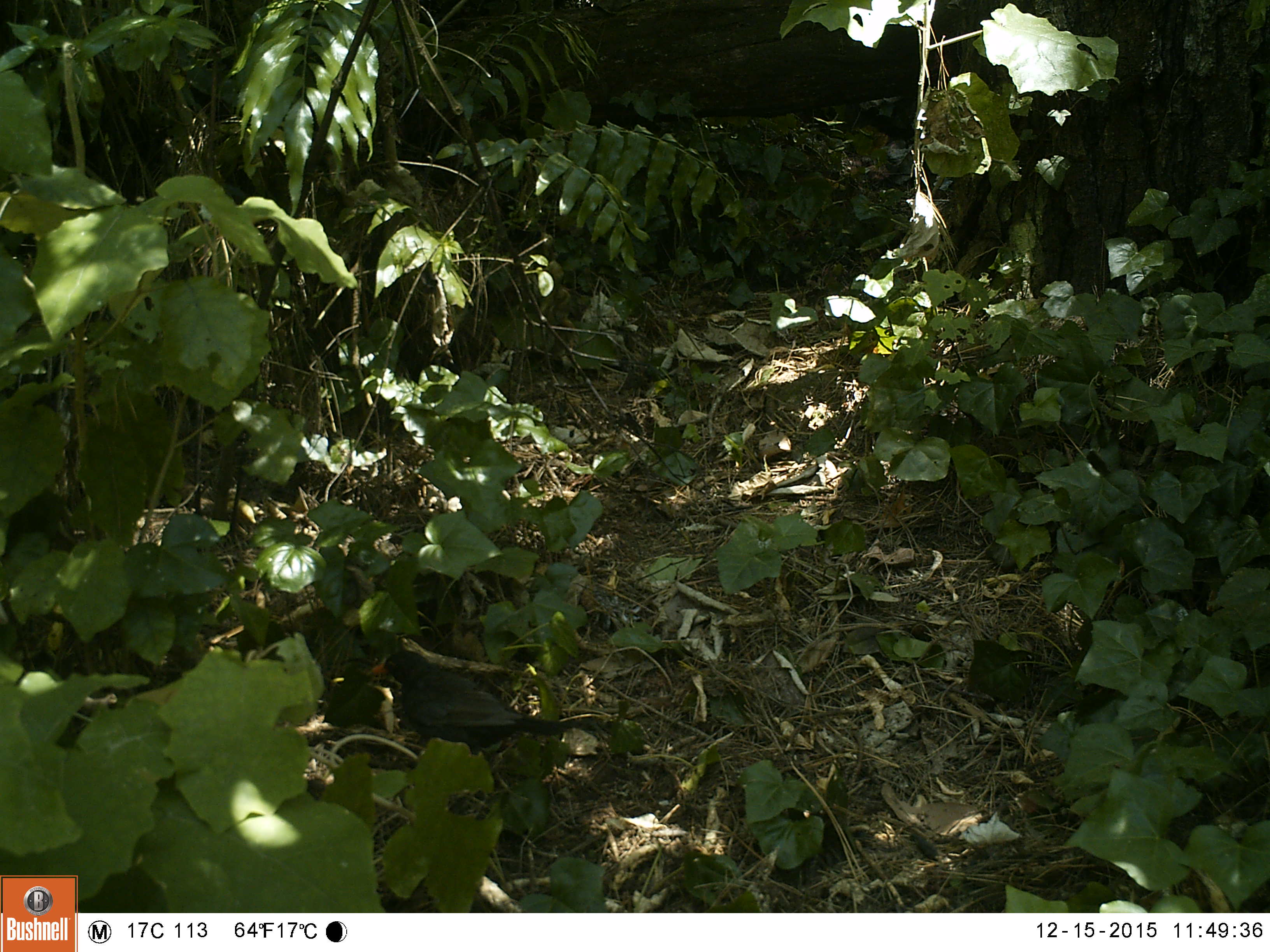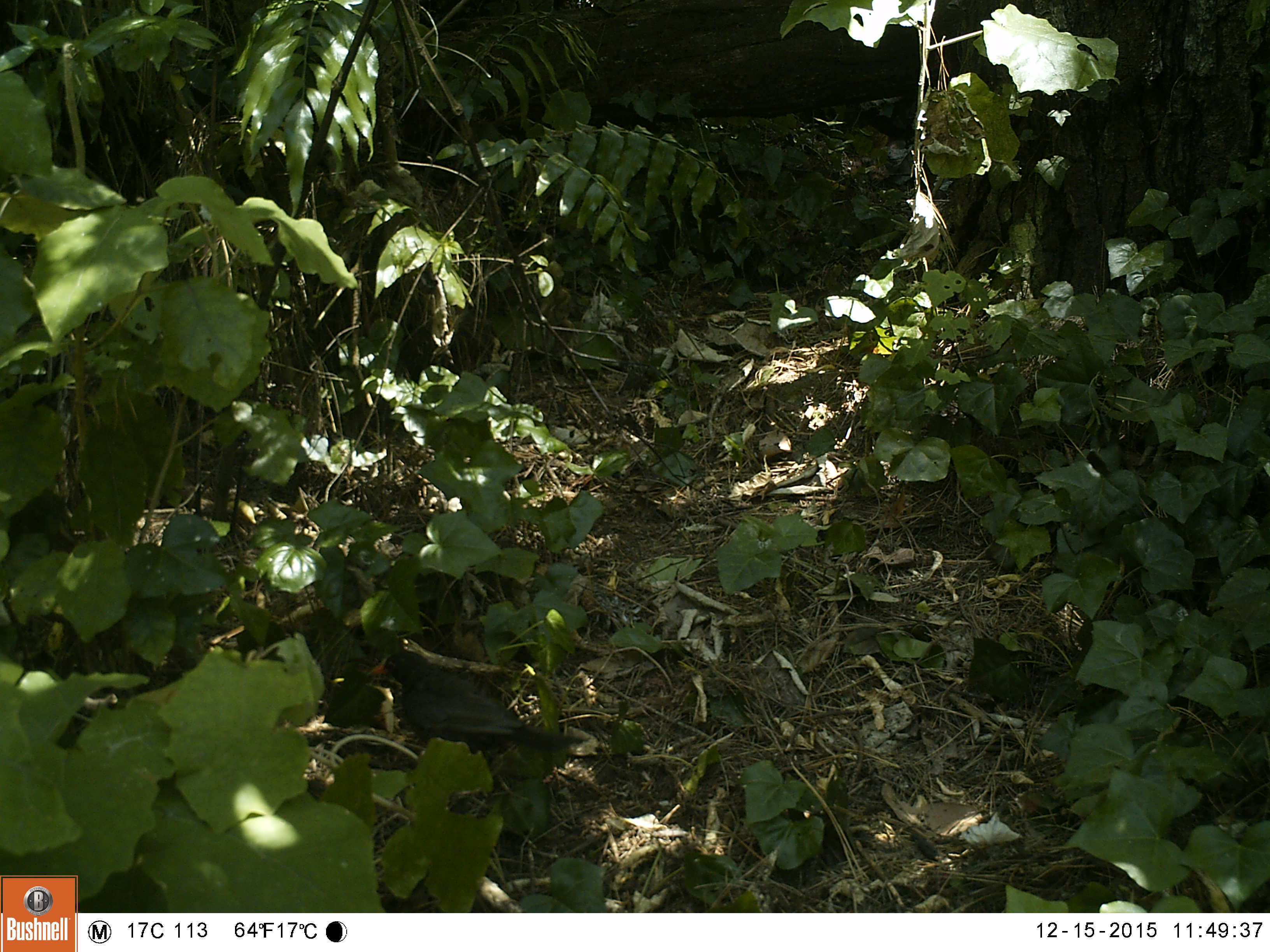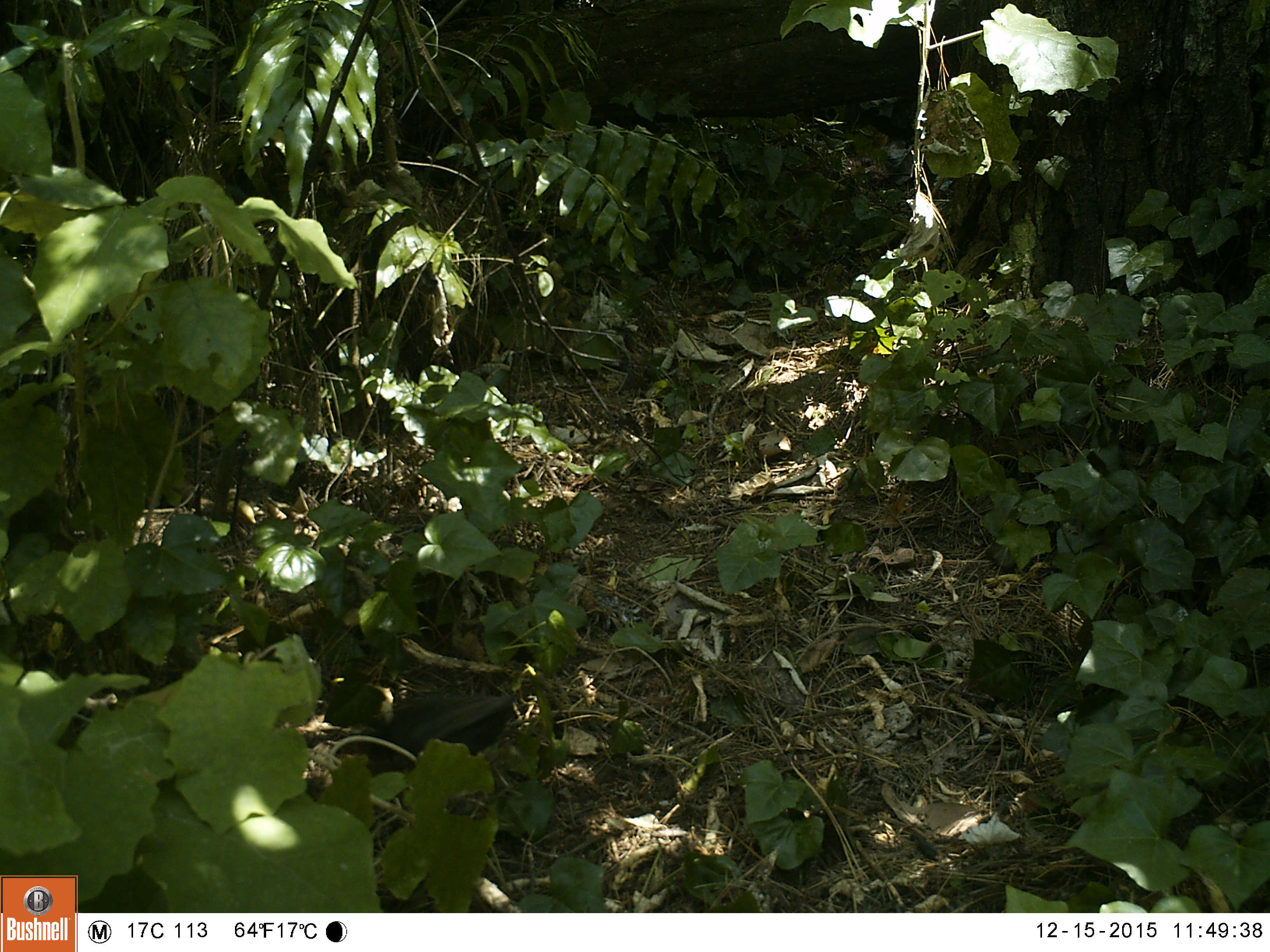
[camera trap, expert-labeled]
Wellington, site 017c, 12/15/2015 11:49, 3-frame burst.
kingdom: Animalia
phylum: Chordata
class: Aves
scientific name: Aves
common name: bird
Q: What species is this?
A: Bird (Aves).